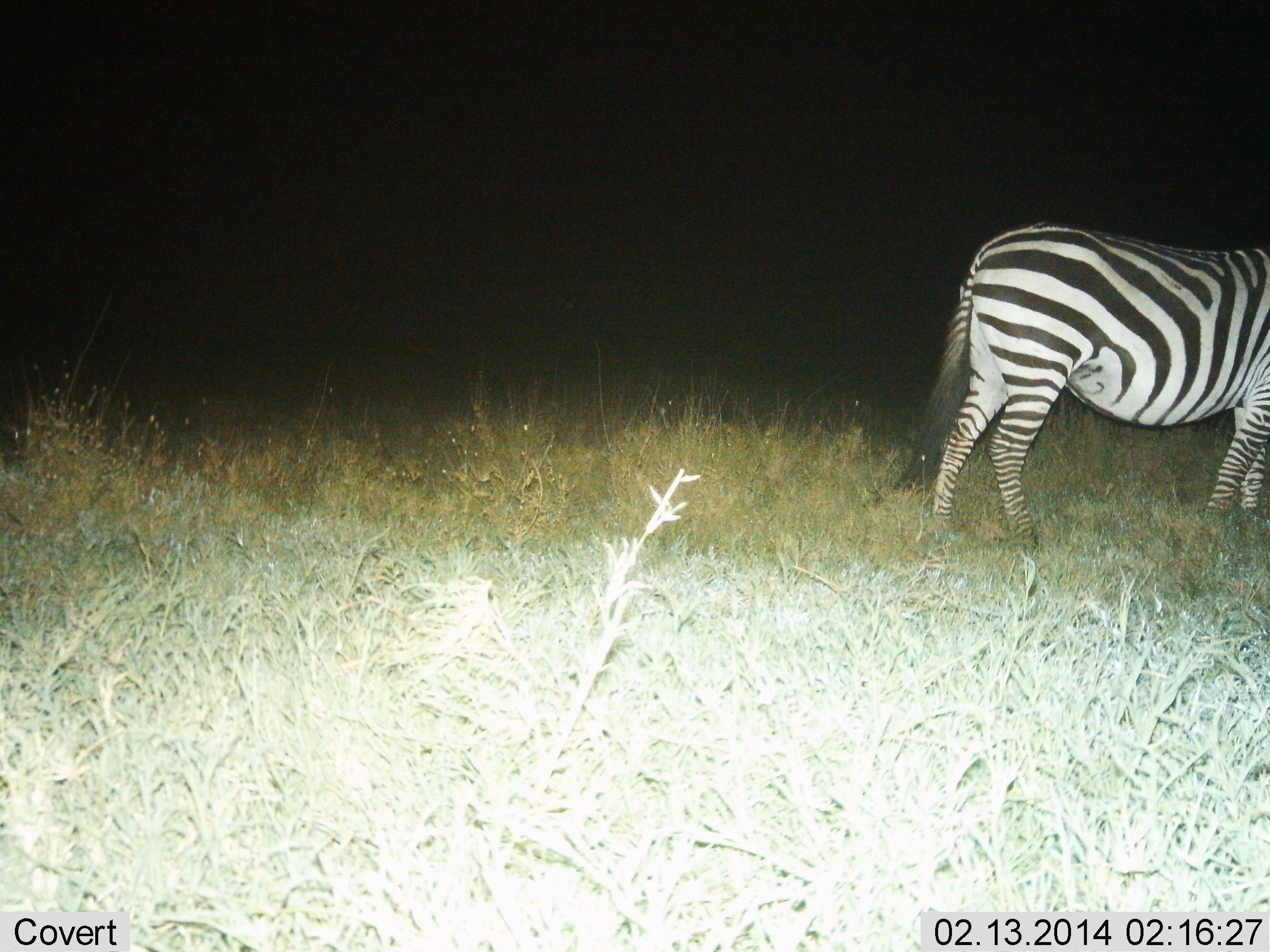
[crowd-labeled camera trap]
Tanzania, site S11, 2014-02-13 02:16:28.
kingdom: Animalia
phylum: Chordata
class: Mammalia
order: Perissodactyla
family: Equidae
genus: Equus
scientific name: Equus quagga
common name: plains zebra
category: zebra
Zebra (plains zebra) (Equus quagga), count 1. Behavior (volunteer vote fractions): standing 81%, resting 2%, moving 17%, interacting 0%. Young present (vote fraction): 0%. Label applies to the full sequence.